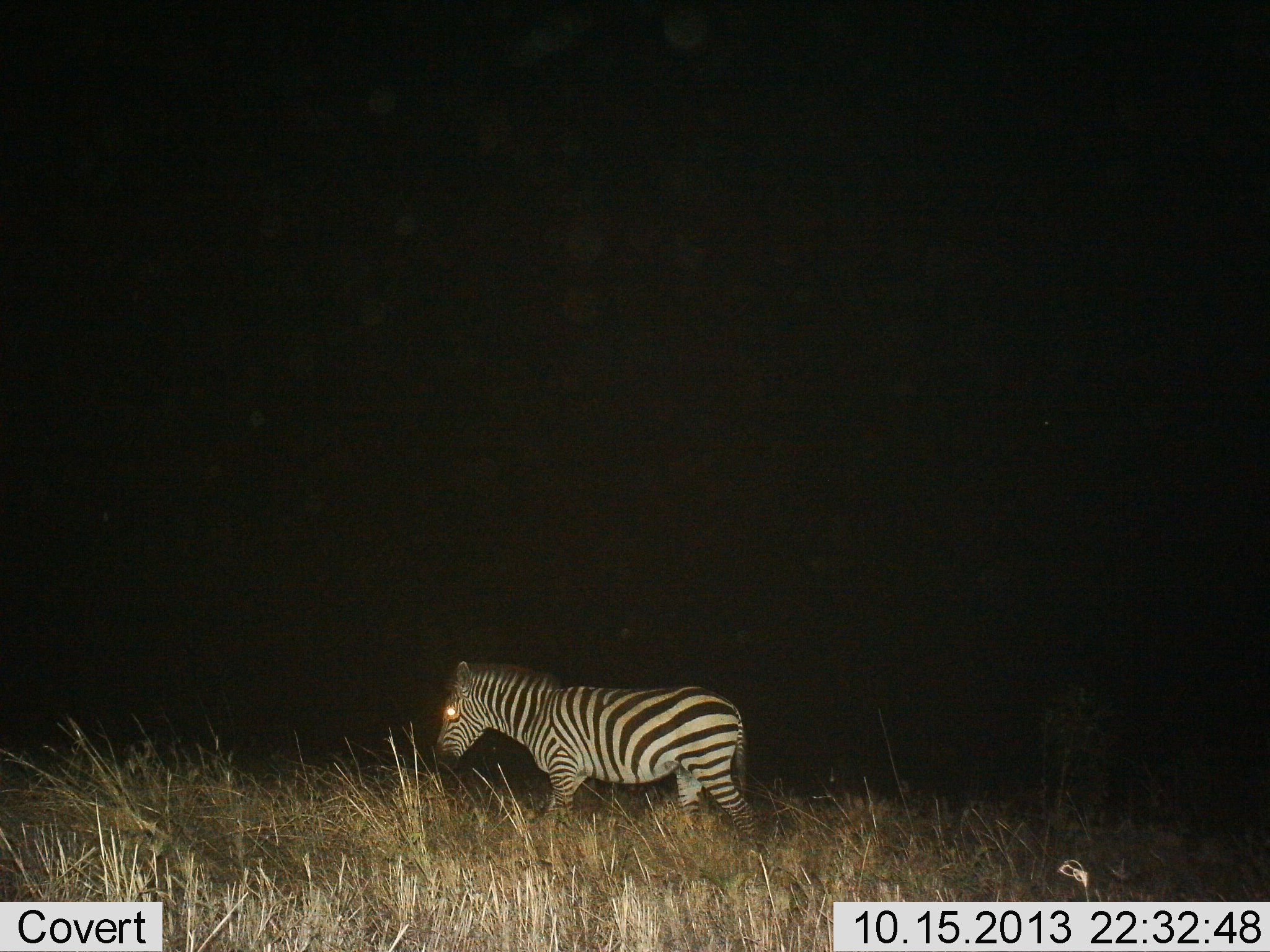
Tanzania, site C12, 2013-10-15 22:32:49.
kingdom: Animalia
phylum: Chordata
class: Mammalia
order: Perissodactyla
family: Equidae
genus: Equus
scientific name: Equus quagga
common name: plains zebra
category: zebra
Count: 1.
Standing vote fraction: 17%.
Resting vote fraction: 0%.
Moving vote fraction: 89%.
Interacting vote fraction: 0%.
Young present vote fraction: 0%.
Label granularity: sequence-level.